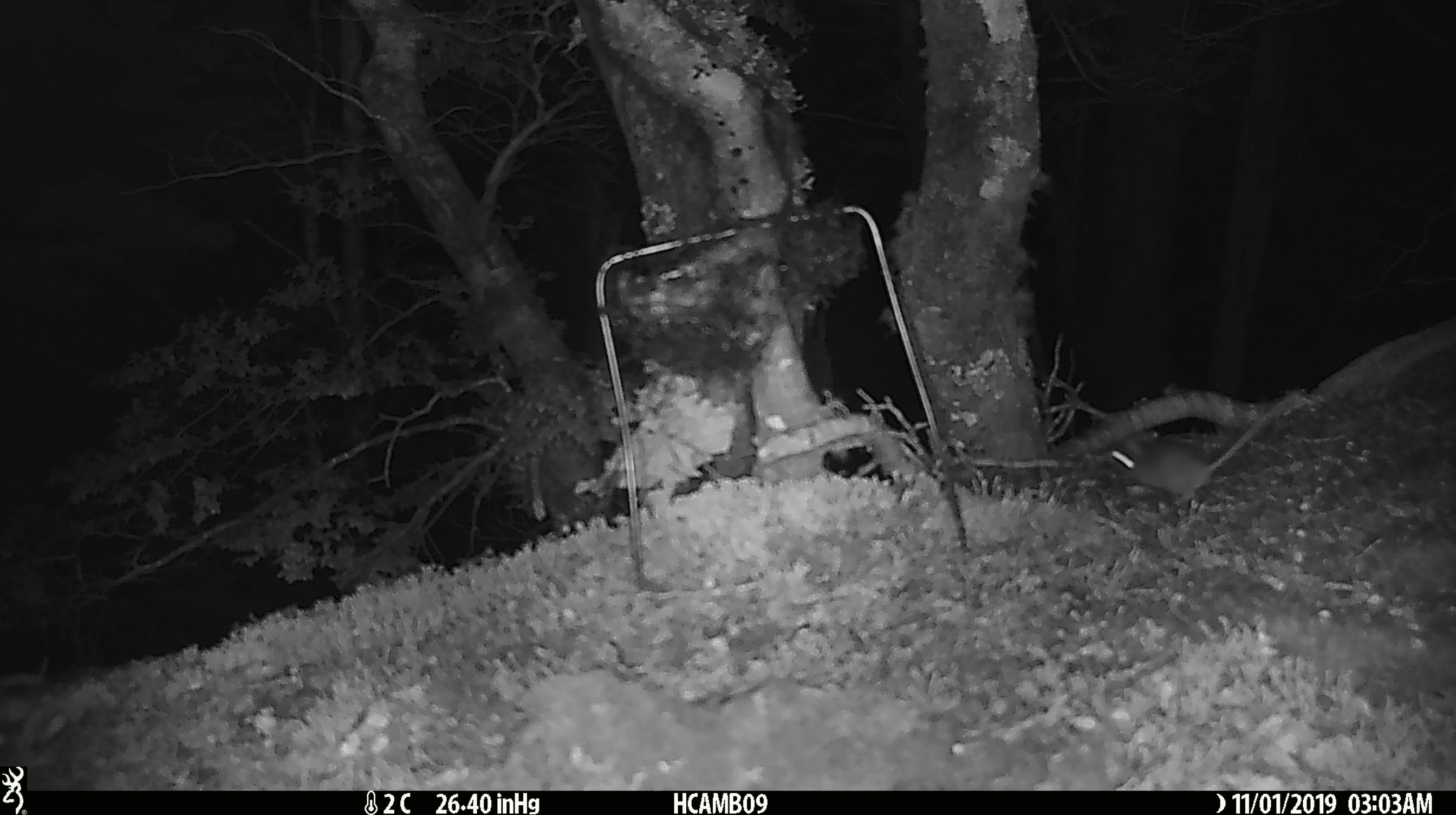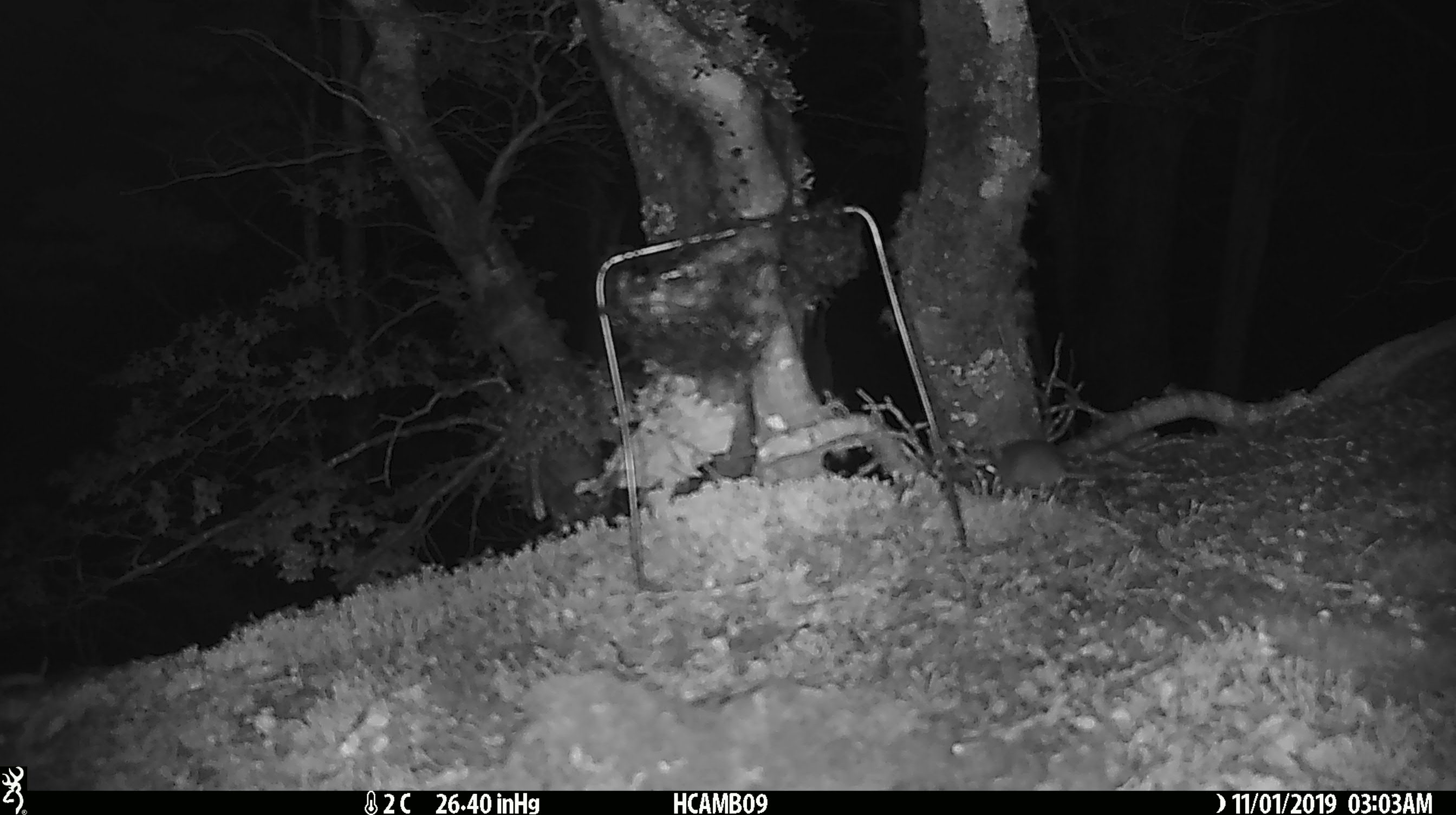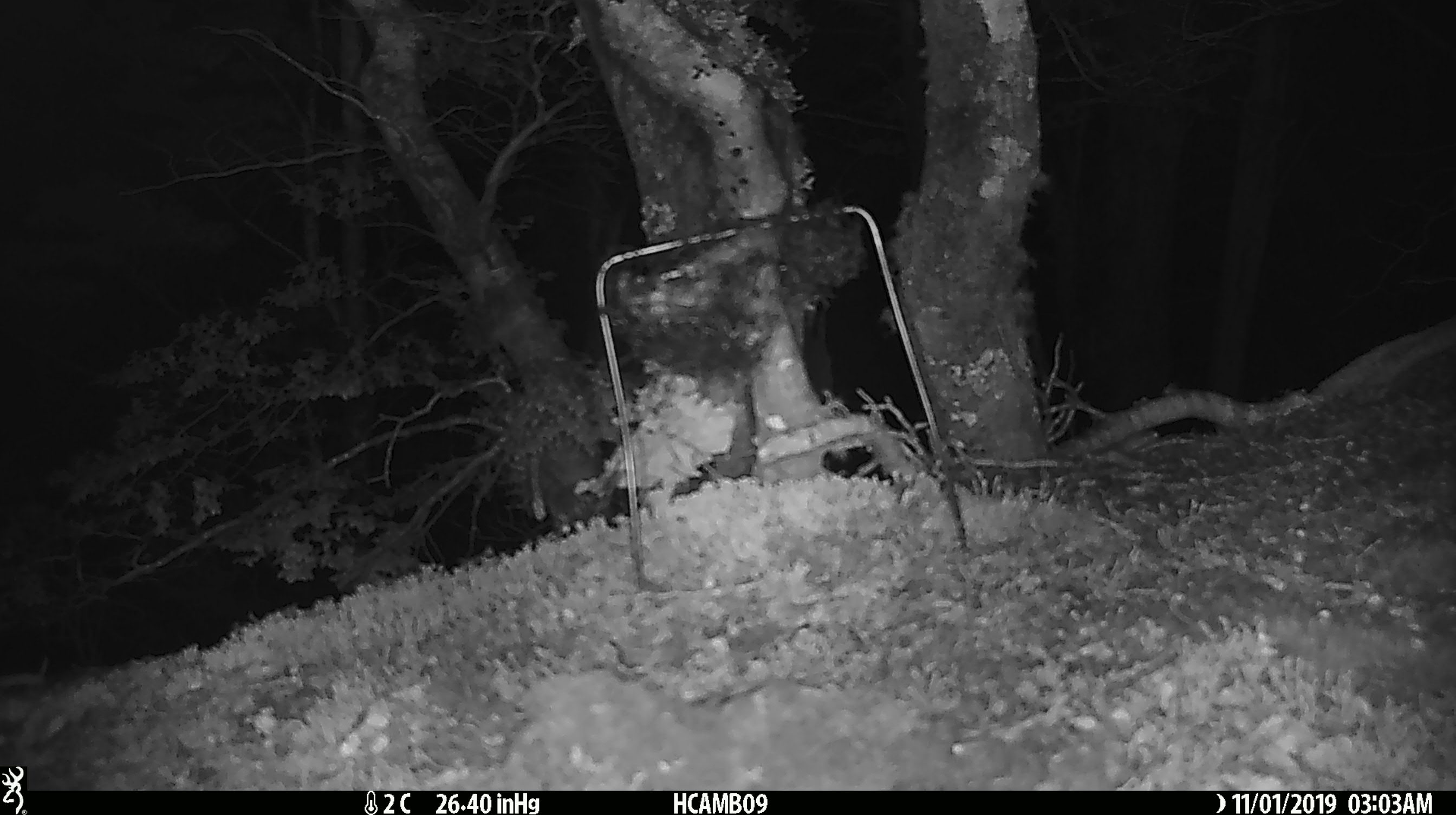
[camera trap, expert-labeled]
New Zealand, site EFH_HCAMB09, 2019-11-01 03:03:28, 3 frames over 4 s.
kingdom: Animalia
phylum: Chordata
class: Mammalia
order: Rodentia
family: Muridae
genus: Mus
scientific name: Mus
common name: mouse